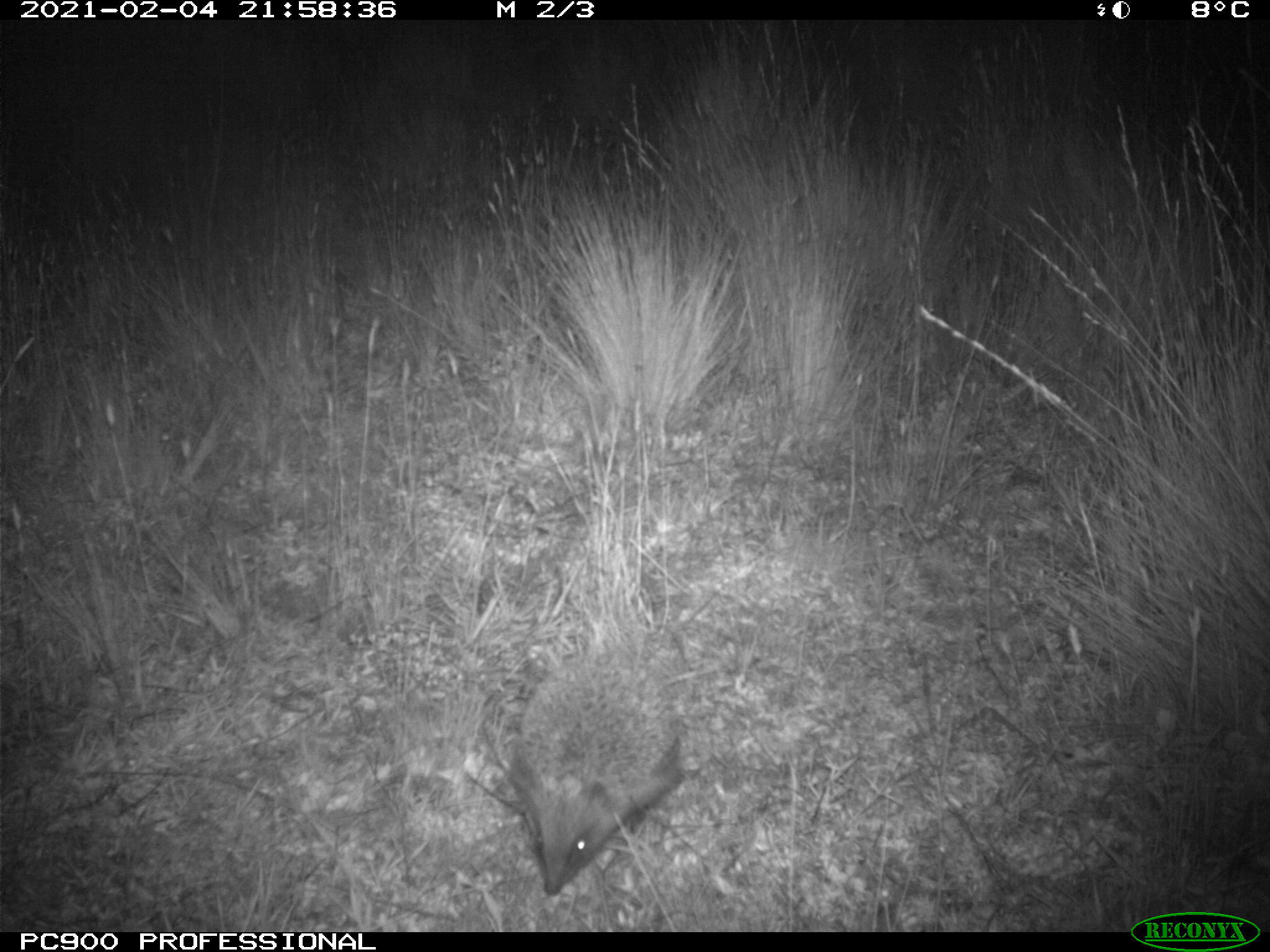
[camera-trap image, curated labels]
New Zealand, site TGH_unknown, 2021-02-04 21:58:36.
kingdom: Animalia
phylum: Chordata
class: Mammalia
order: Eulipotyphla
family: Erinaceidae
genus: Erinaceus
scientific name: Erinaceus europaeus europaeus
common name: european hedgehog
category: hedgehog